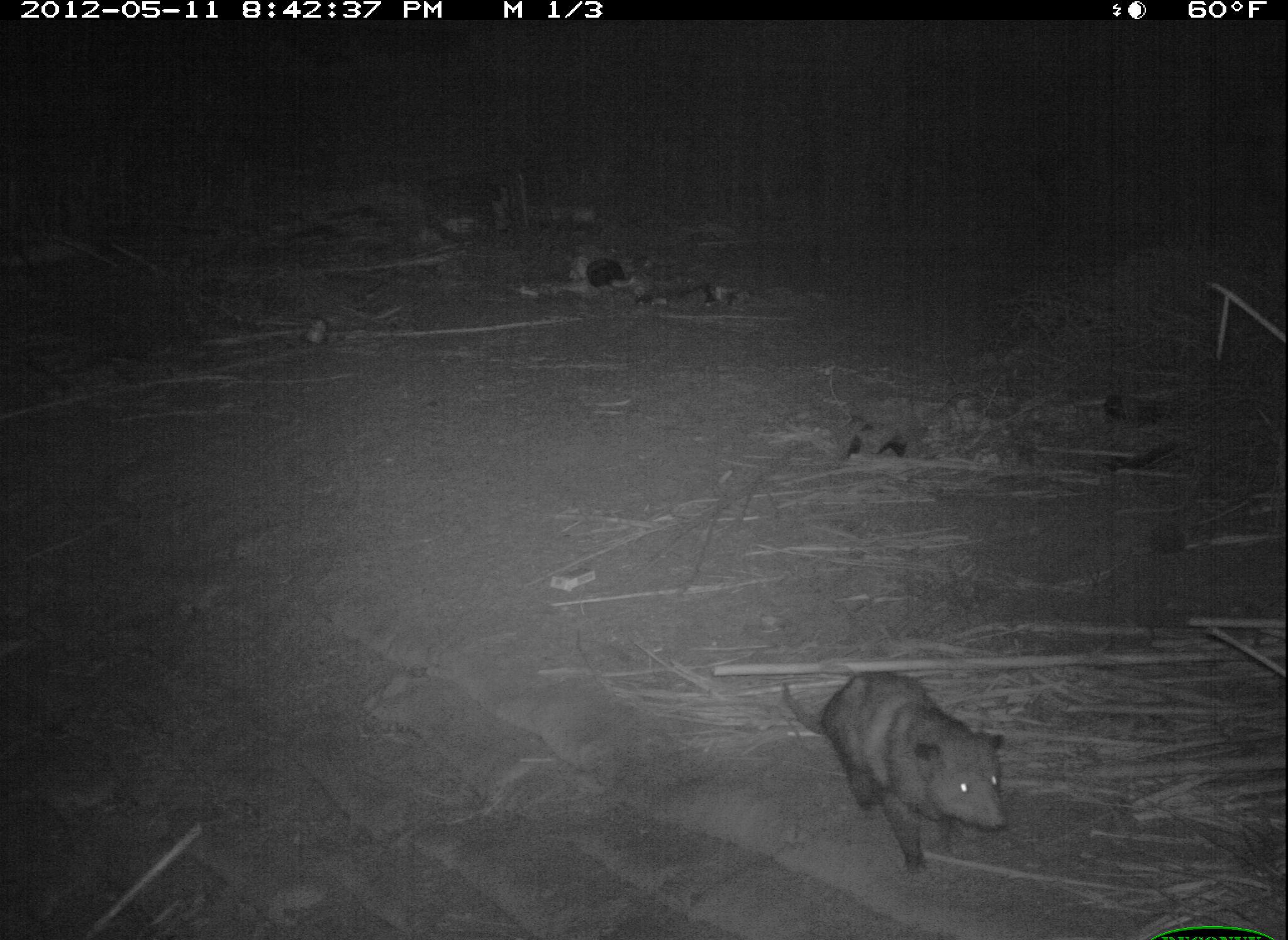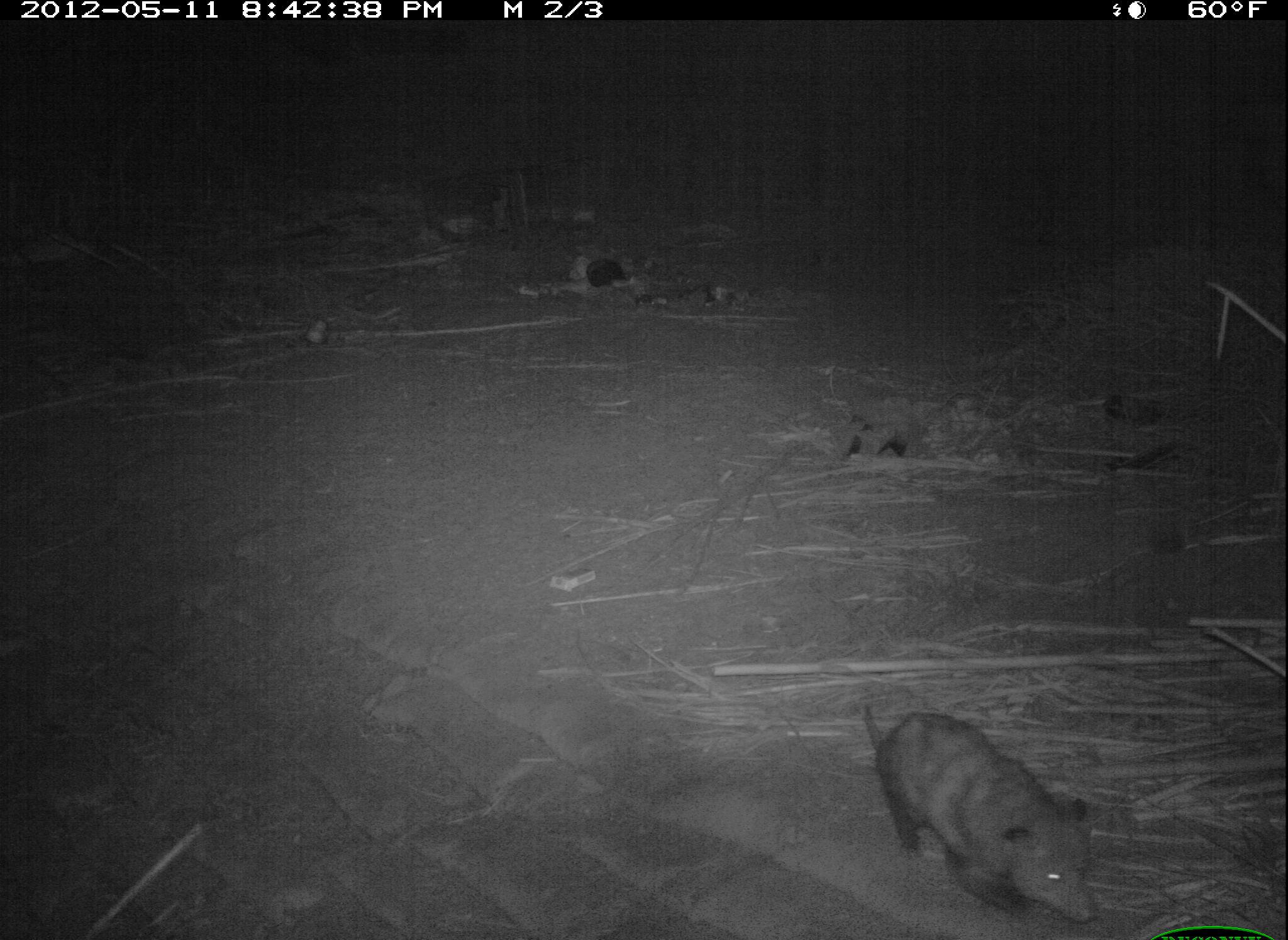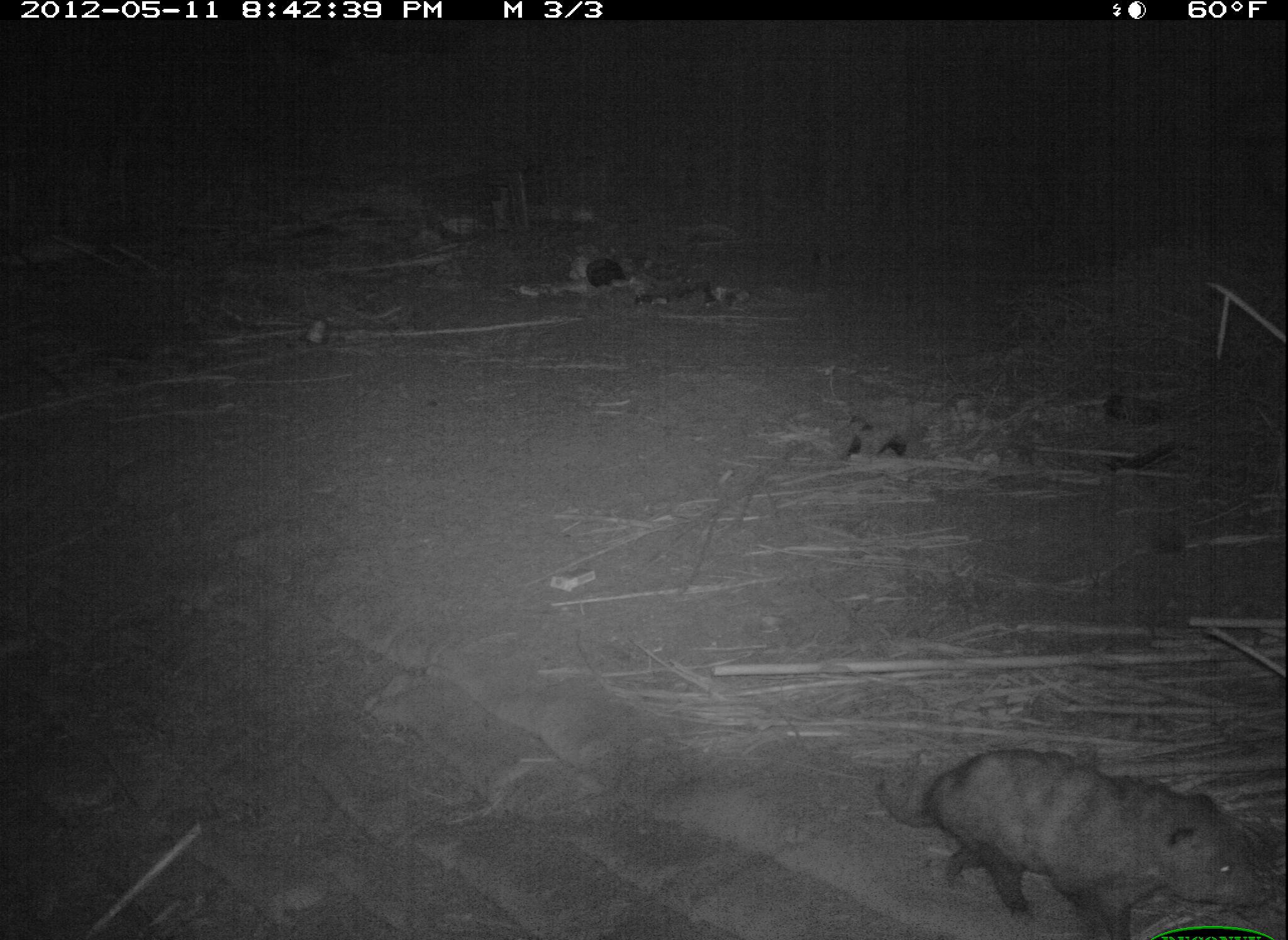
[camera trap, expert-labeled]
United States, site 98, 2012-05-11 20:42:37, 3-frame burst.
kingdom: Animalia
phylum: Chordata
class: Mammalia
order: Didelphimorphia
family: Didelphidae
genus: Didelphis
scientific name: Didelphis virginiana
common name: virginia opossum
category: opossum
Opossum (virginia opossum) (Didelphis virginiana).